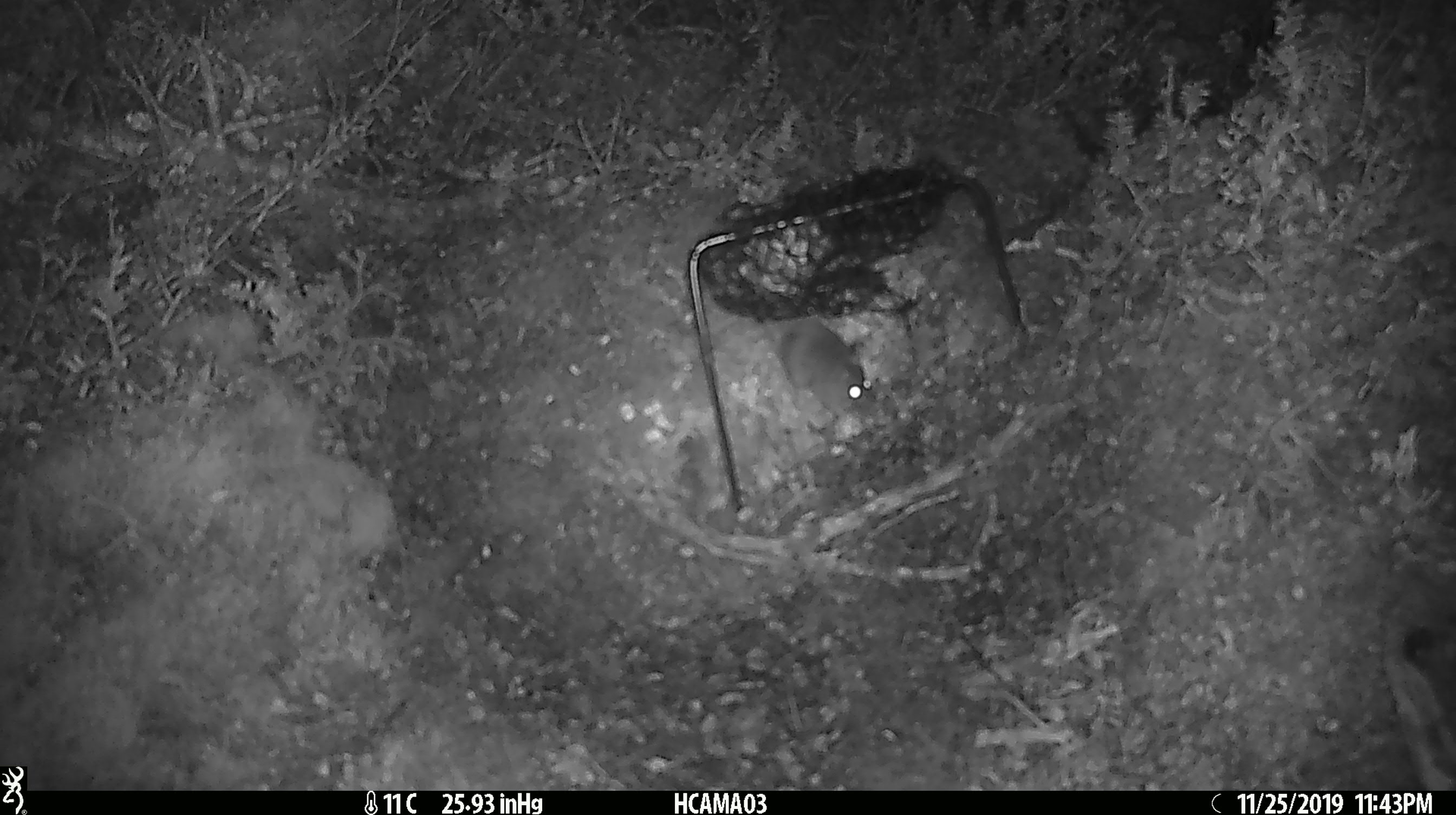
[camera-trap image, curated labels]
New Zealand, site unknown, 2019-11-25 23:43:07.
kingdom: Animalia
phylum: Chordata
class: Mammalia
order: Rodentia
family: Muridae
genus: Mus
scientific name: Mus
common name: mouse